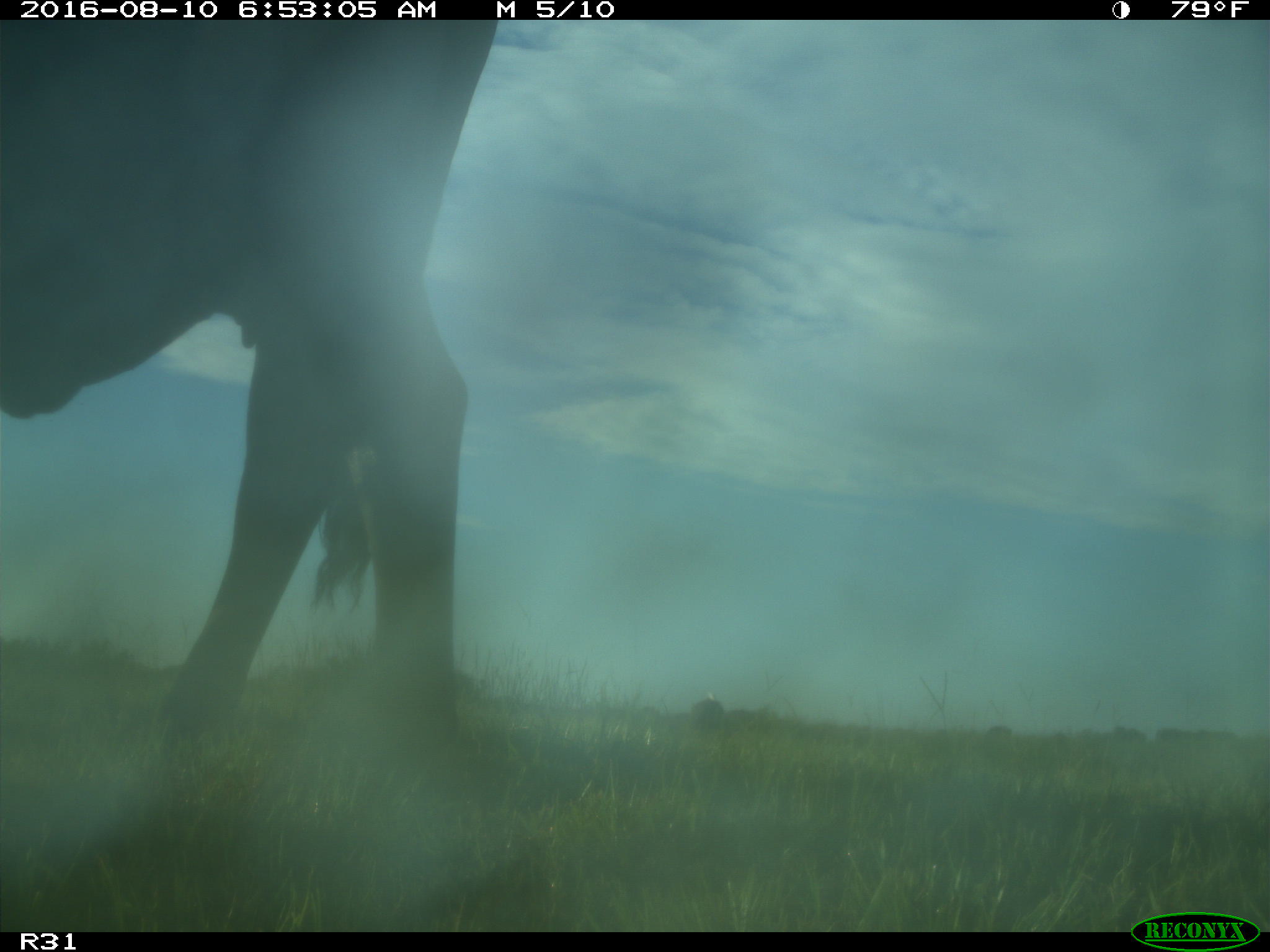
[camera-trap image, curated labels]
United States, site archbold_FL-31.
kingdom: Animalia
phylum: Chordata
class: Mammalia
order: Artiodactyla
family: Bovidae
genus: Bos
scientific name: Bos taurus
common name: domestic cow